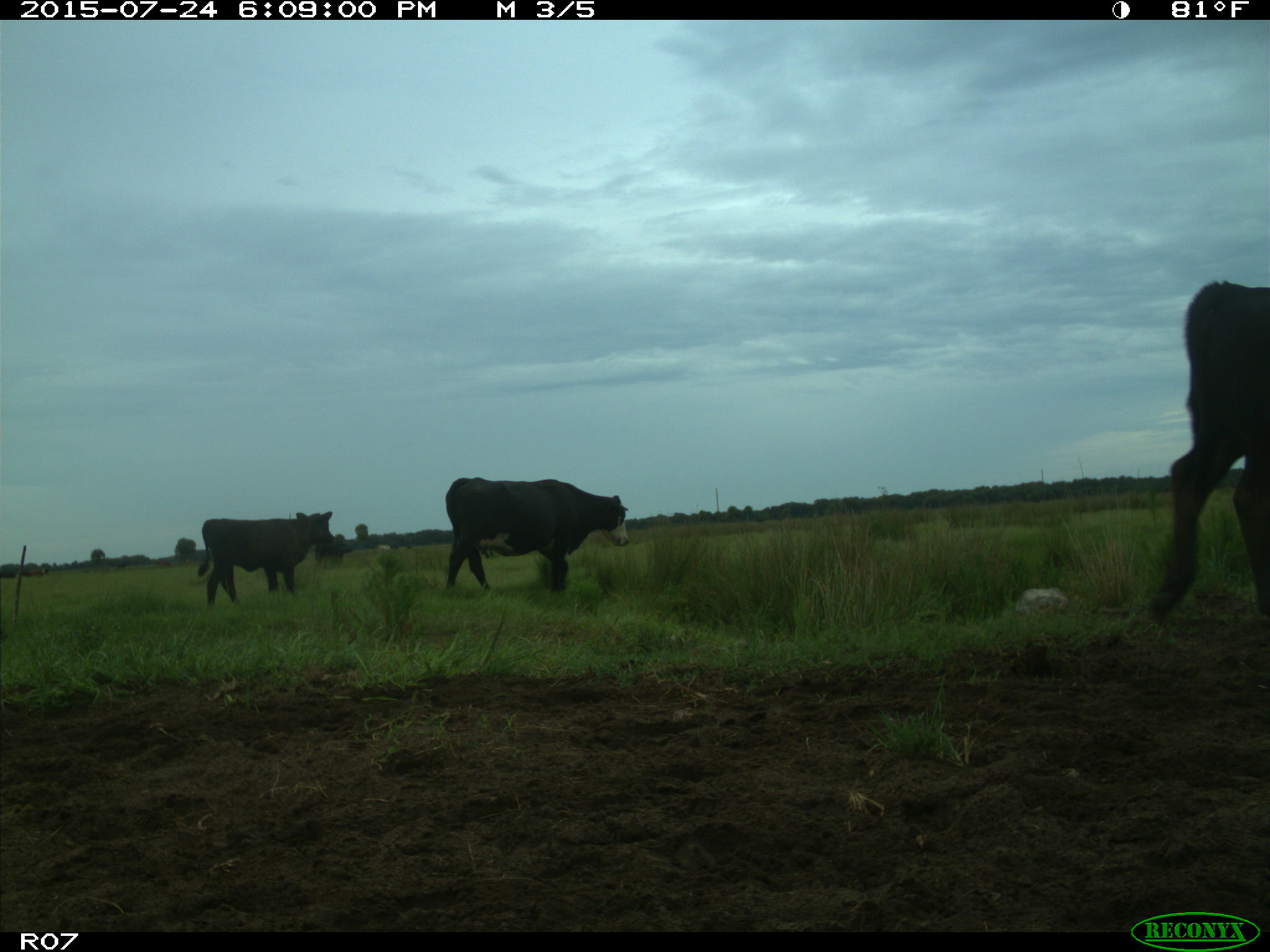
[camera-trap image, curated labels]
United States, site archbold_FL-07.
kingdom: Animalia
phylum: Chordata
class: Mammalia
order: Artiodactyla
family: Bovidae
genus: Bos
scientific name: Bos taurus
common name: domestic cow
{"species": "Bos taurus (domestic cow)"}